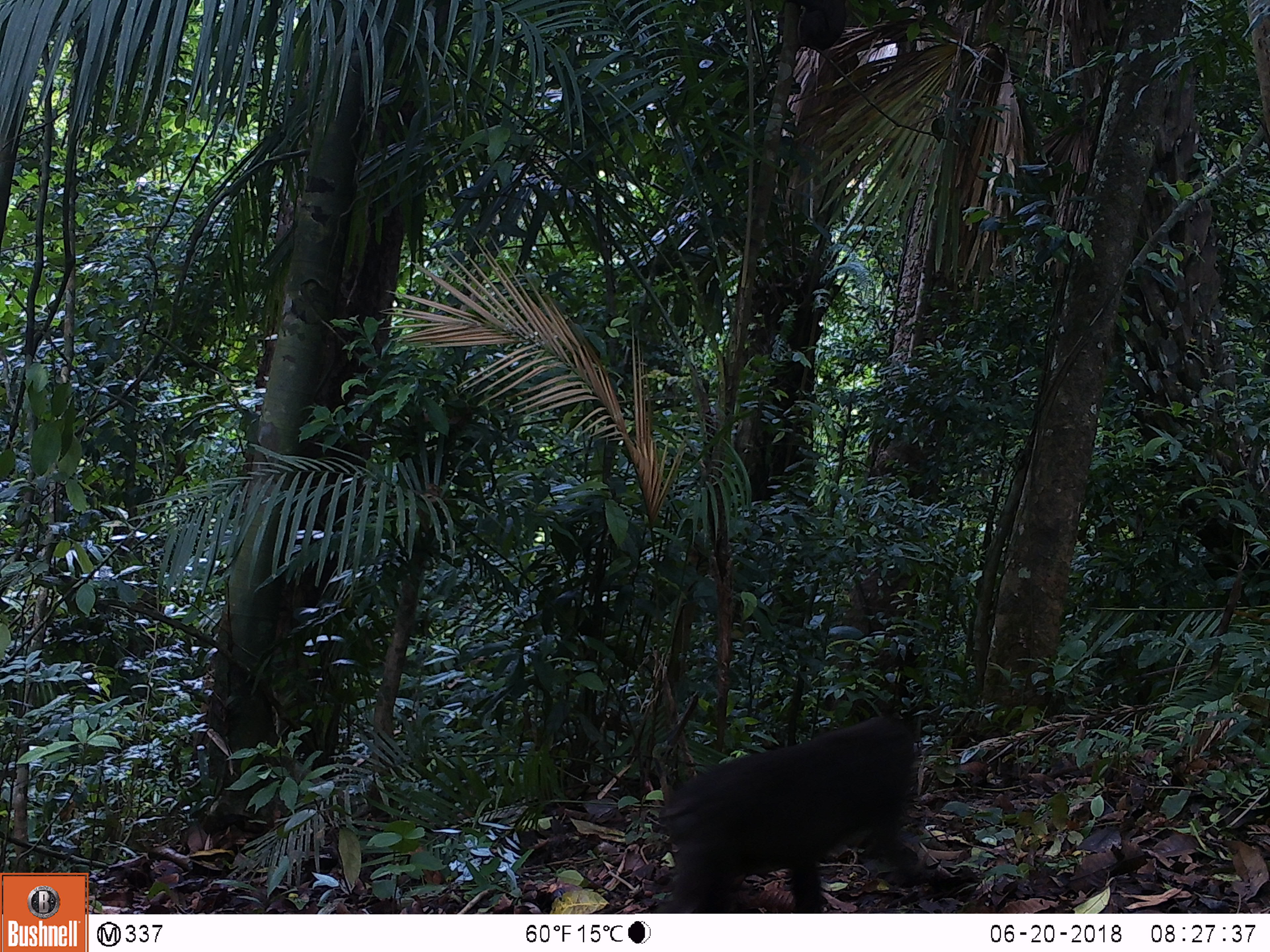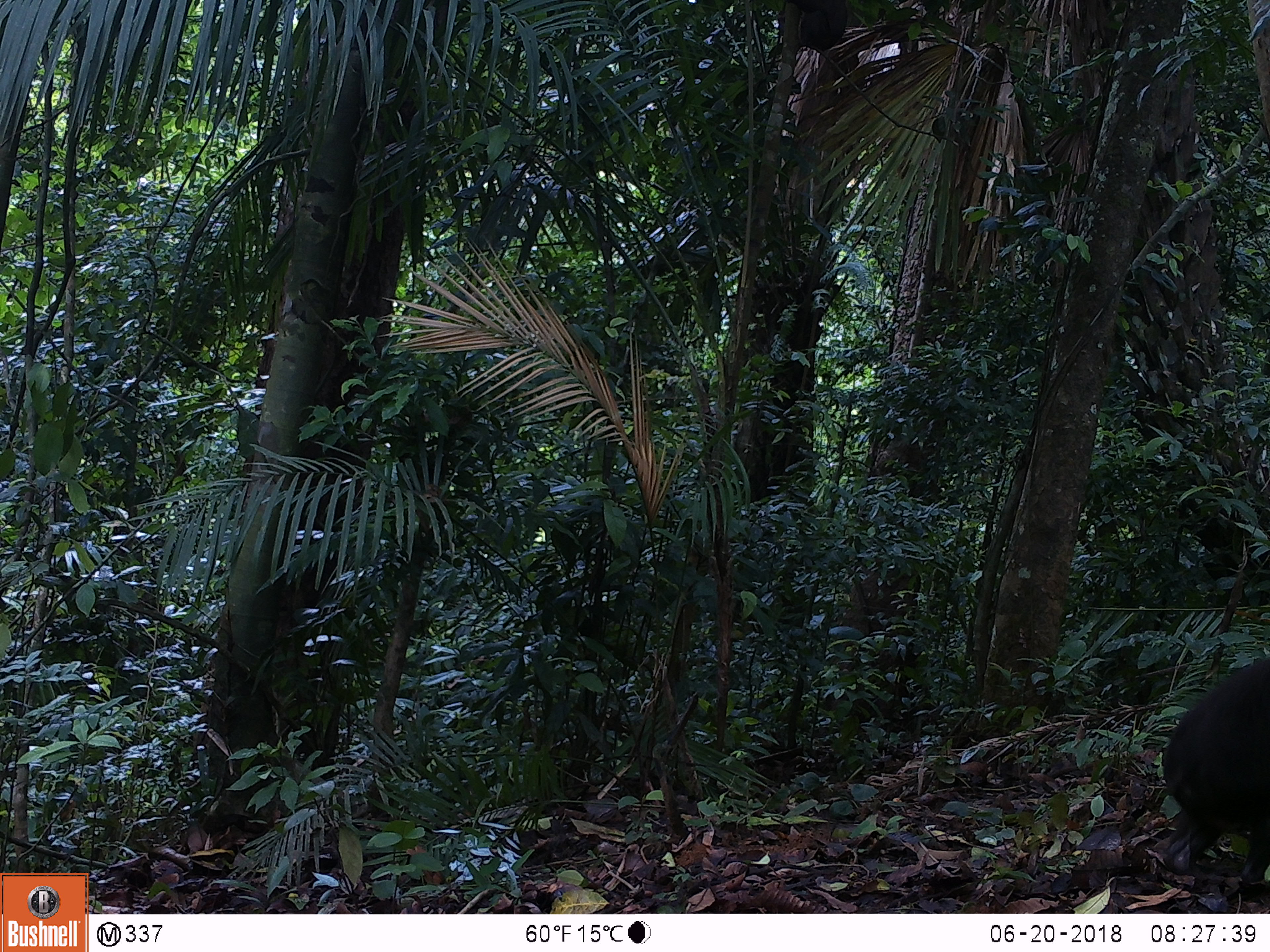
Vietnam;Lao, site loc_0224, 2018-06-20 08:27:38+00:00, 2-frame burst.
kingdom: Animalia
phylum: Chordata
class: Mammalia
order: Primates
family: Cercopithecidae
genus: Macaca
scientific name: Macaca arctoides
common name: stump-tailed macaque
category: stump tailed macaque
Stump tailed macaque (stump-tailed macaque) (Macaca arctoides). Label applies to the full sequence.